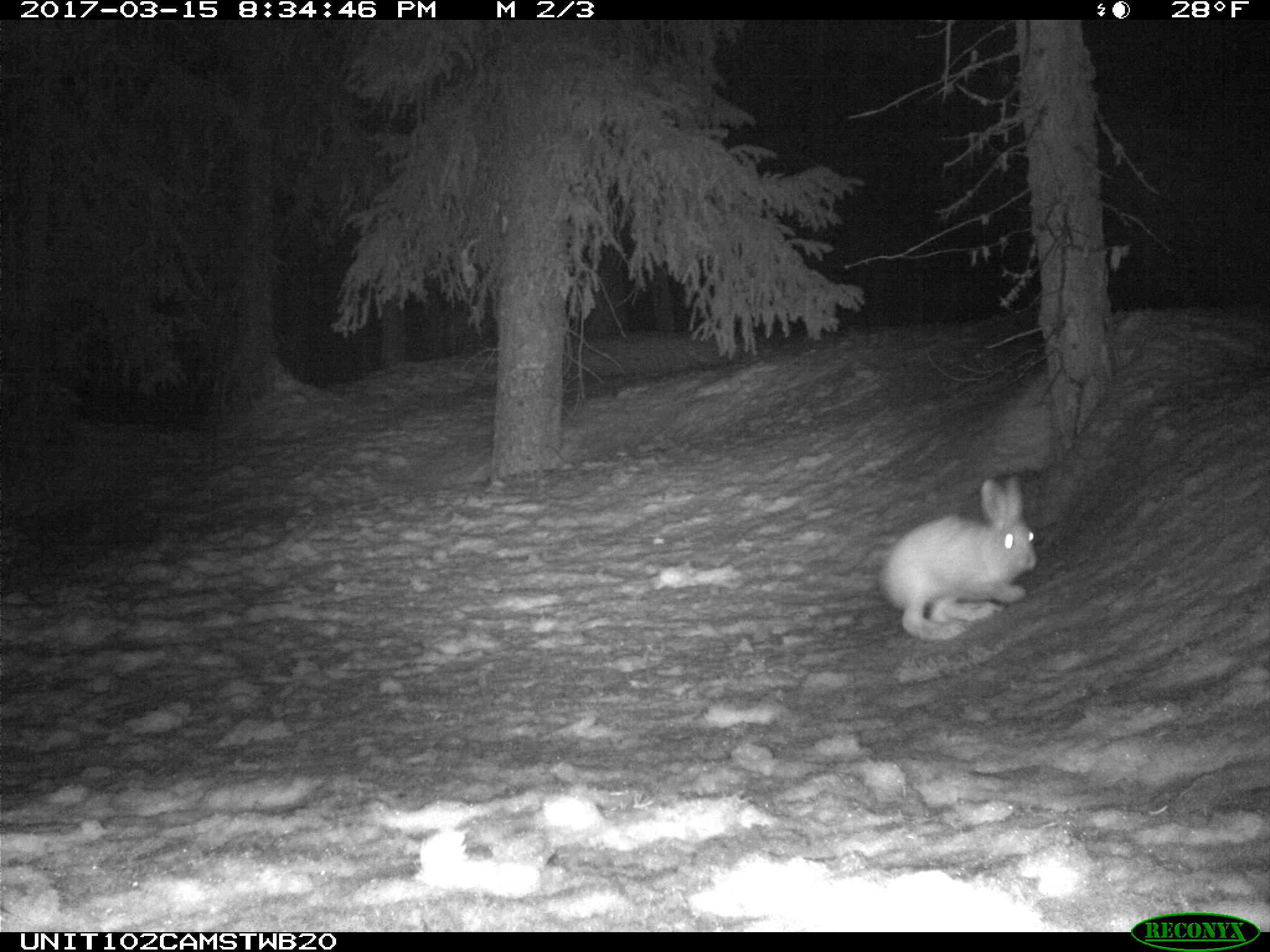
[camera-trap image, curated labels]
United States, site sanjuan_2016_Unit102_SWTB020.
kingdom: Animalia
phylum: Chordata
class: Mammalia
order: Lagomorpha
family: Leporidae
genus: Lepus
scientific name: Lepus americanus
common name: snowshoe hare